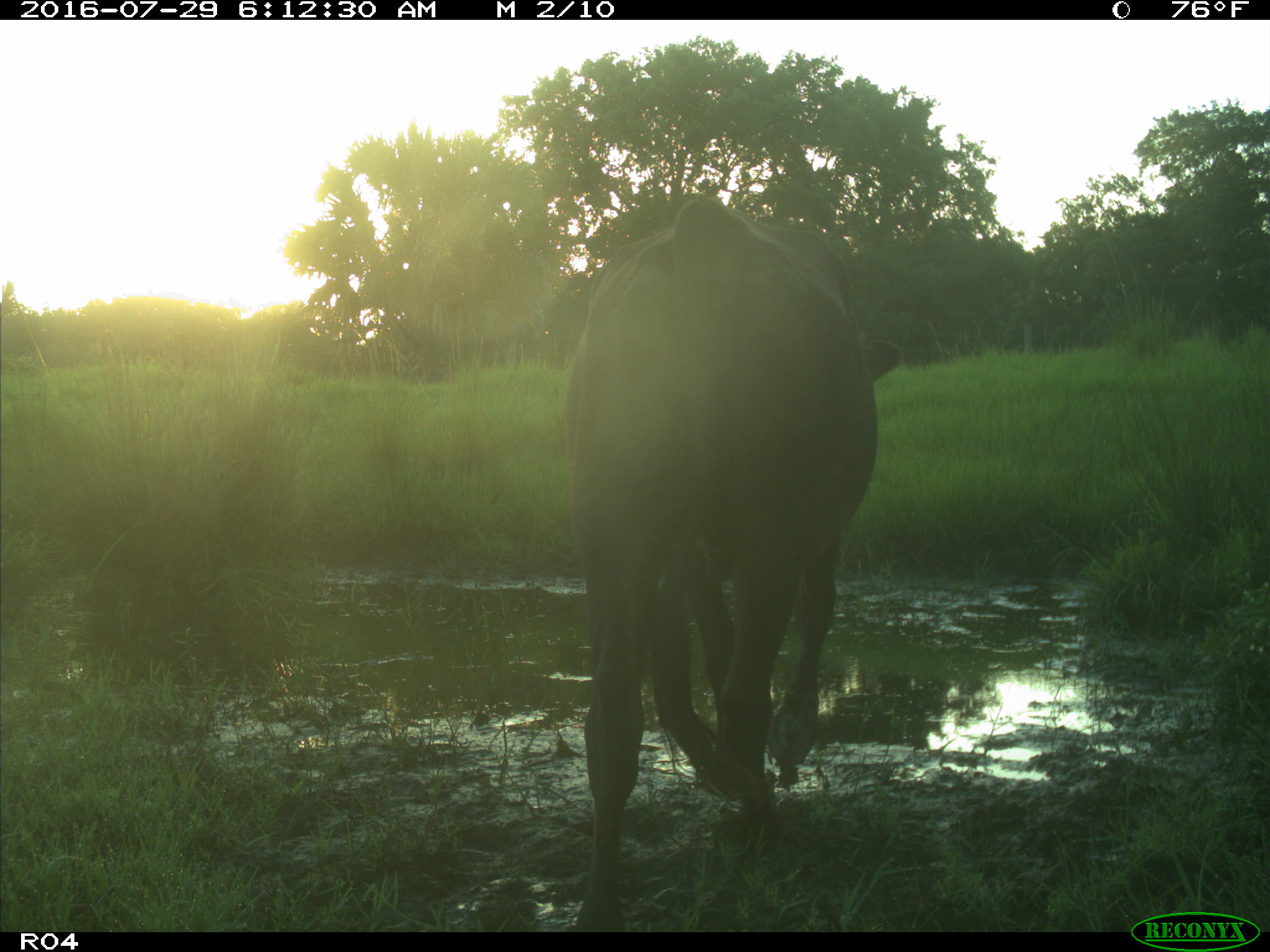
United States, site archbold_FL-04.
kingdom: Animalia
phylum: Chordata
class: Mammalia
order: Artiodactyla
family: Bovidae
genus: Bos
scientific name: Bos taurus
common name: domestic cow